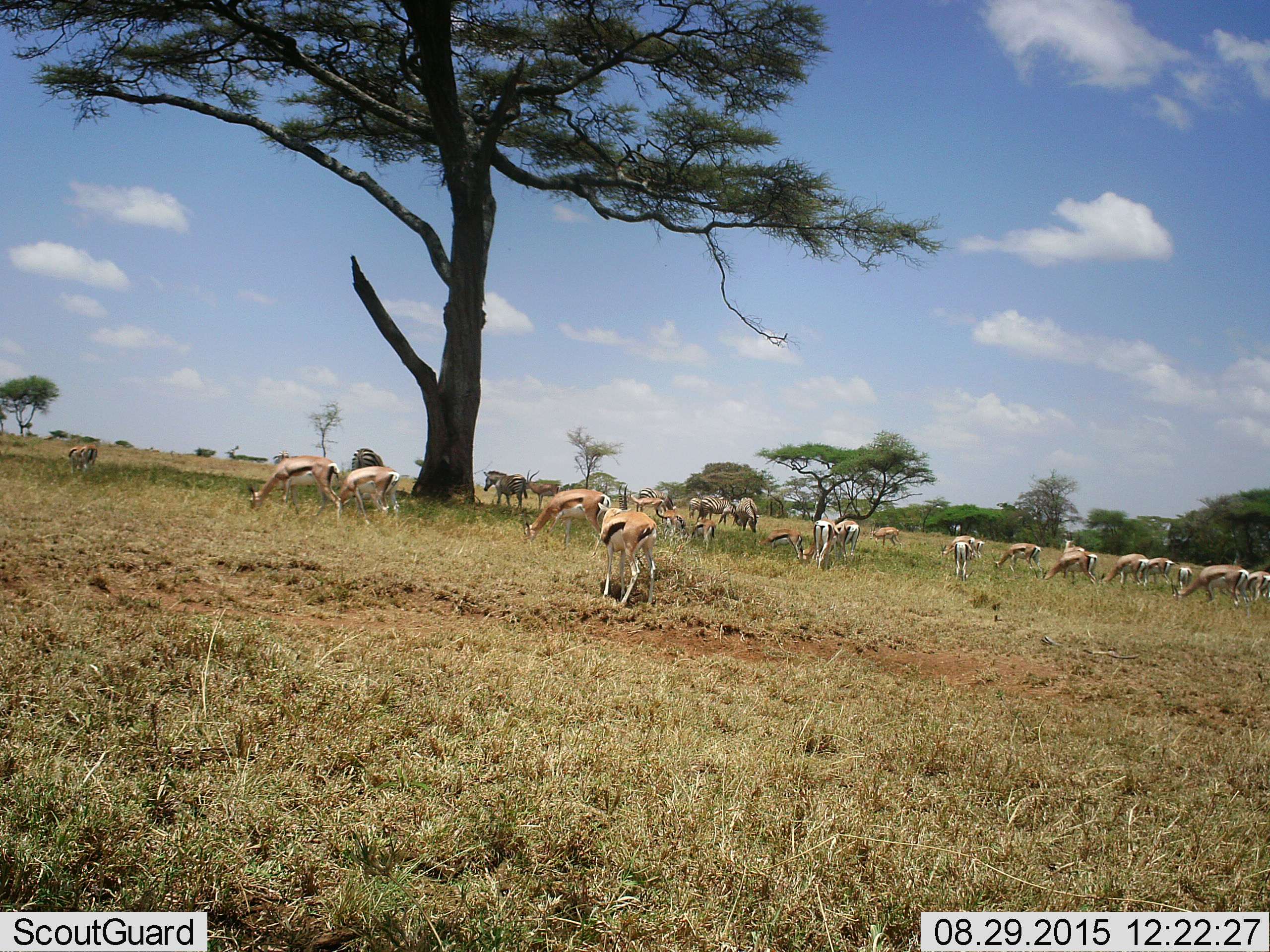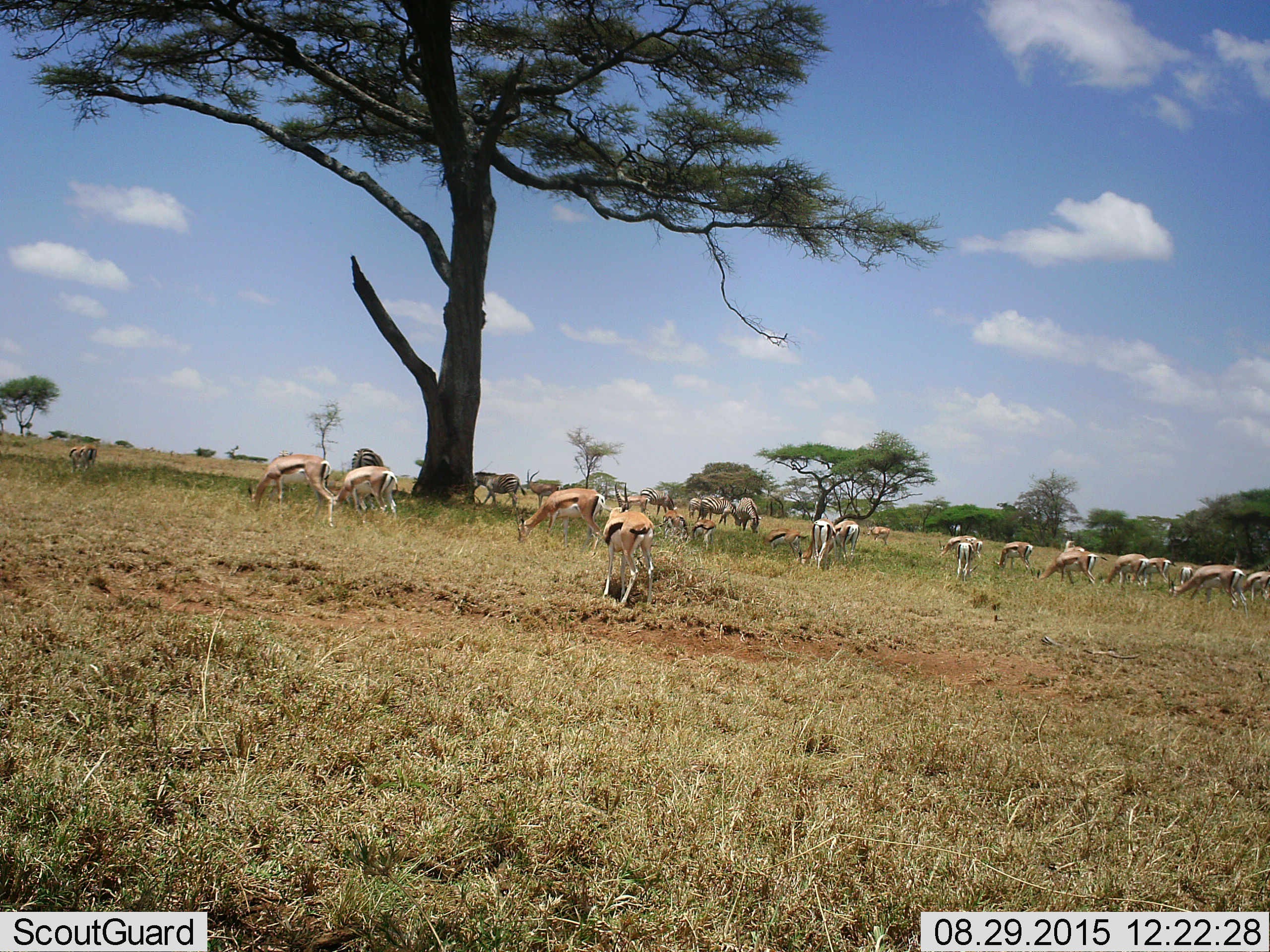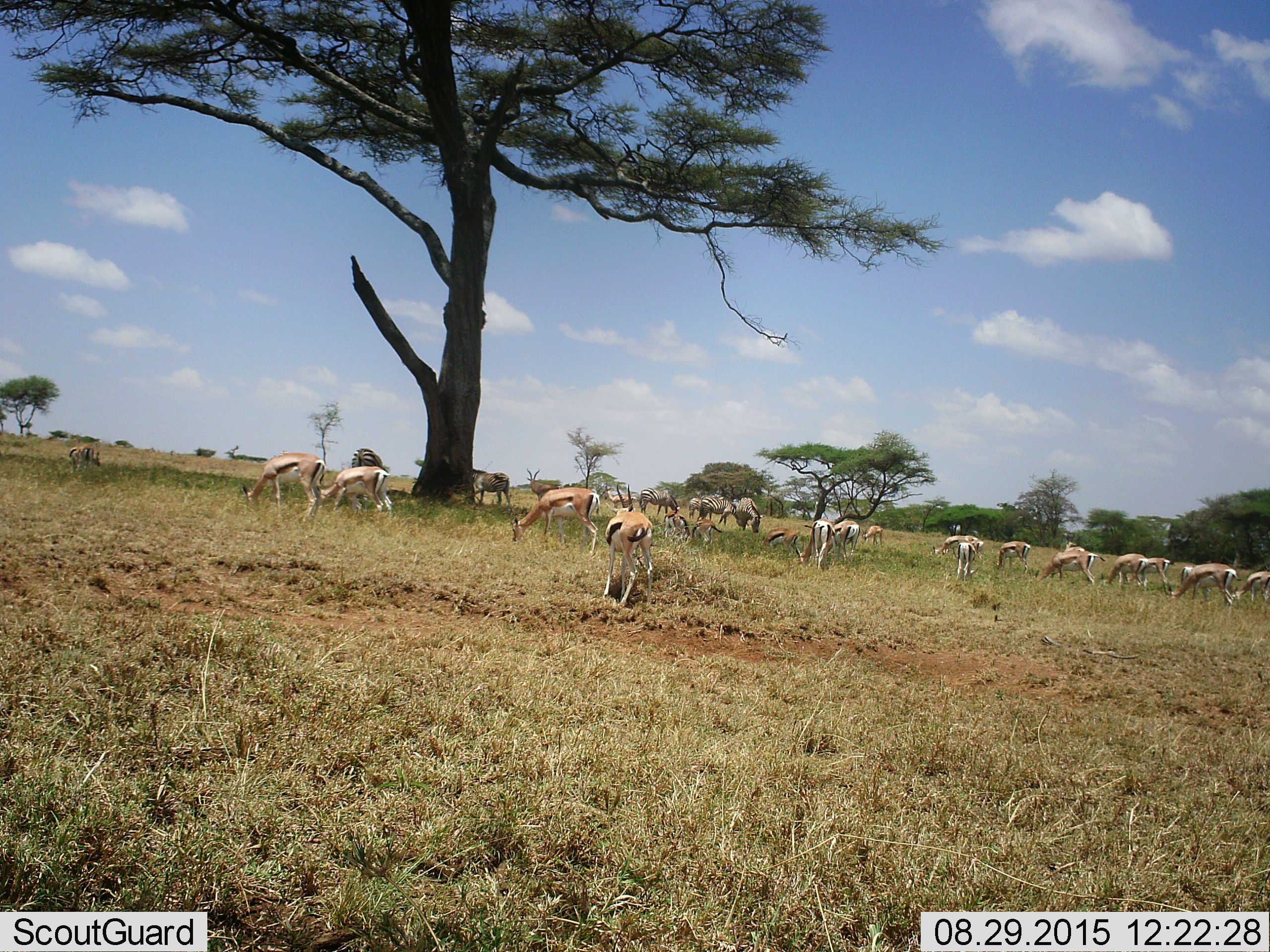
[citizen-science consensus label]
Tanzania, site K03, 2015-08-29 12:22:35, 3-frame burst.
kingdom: Animalia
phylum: Chordata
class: Mammalia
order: Artiodactyla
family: Bovidae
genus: Eudorcas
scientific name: Eudorcas thomsonii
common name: thomson's gazelle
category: gazellethomsons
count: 11-50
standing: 50%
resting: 0%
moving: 25%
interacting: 0%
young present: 12%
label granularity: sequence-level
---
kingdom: Animalia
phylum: Chordata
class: Mammalia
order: Perissodactyla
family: Equidae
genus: Equus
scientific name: Equus quagga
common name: plains zebra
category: zebra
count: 6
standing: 50%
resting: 0%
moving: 25%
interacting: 0%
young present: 0%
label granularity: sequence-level